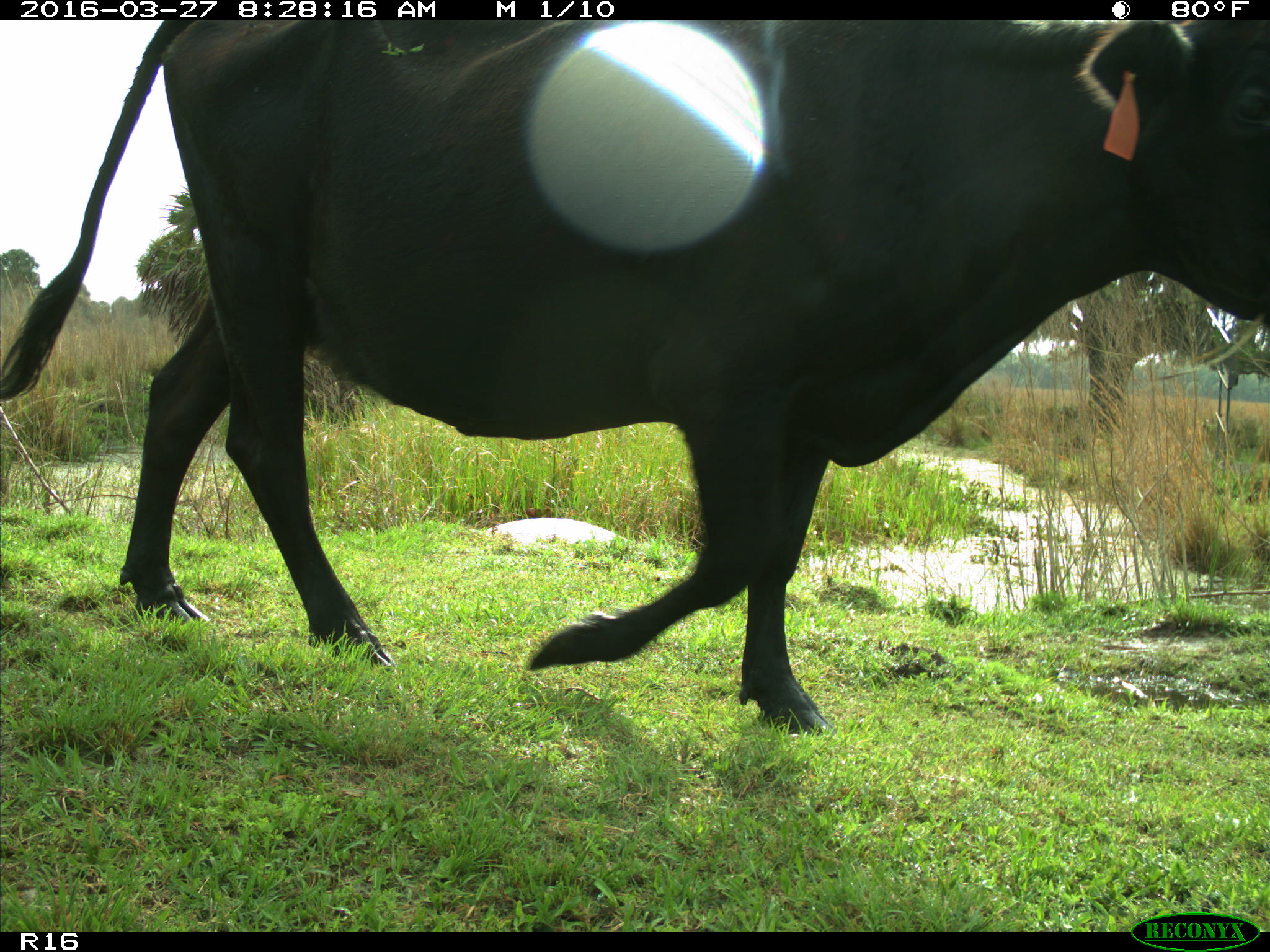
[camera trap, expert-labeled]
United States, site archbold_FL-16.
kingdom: Animalia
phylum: Chordata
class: Mammalia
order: Artiodactyla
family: Bovidae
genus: Bos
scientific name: Bos taurus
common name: domestic cow